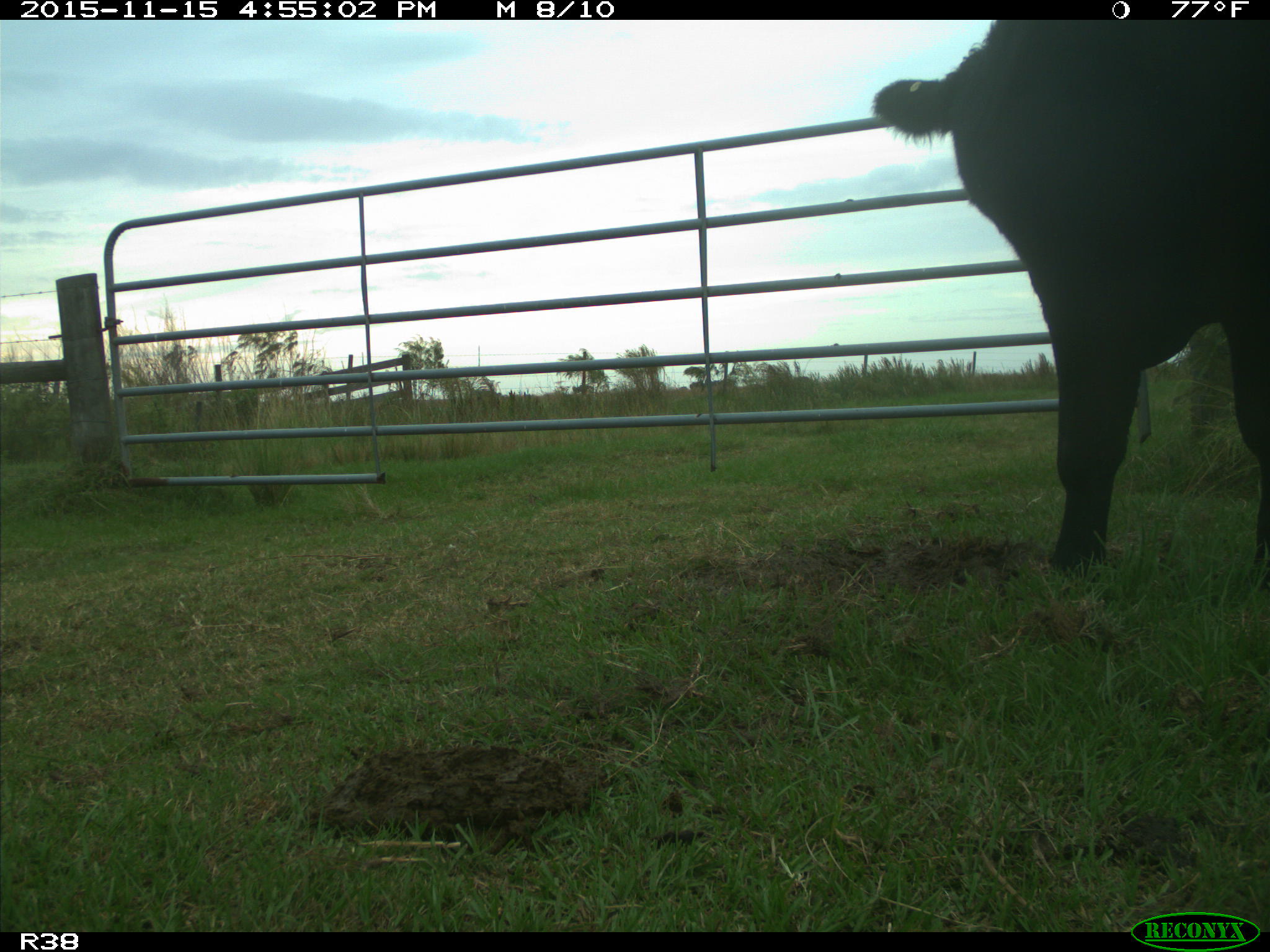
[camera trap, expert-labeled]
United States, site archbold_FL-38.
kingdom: Animalia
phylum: Chordata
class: Mammalia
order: Artiodactyla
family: Bovidae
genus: Bos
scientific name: Bos taurus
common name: domestic cow